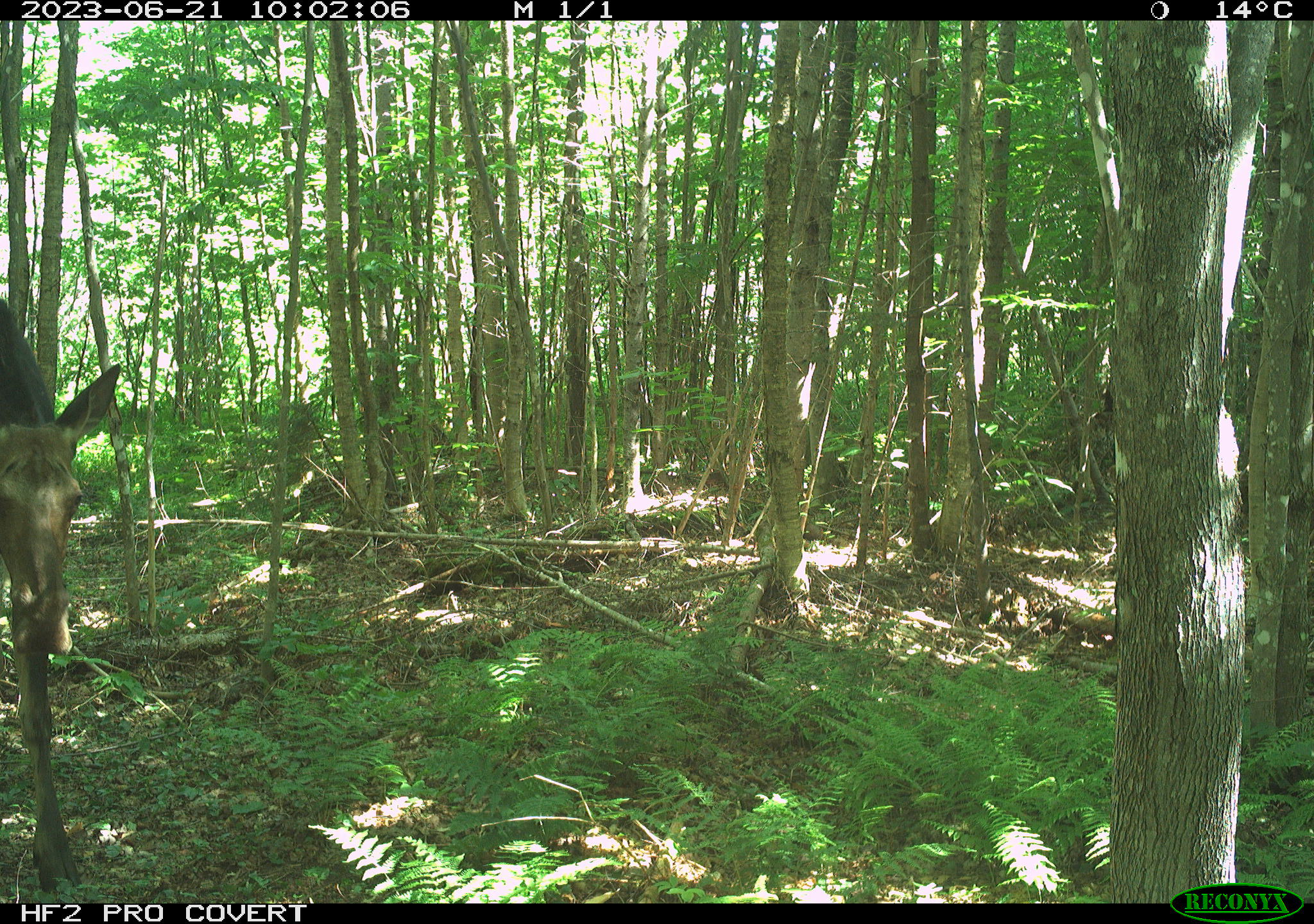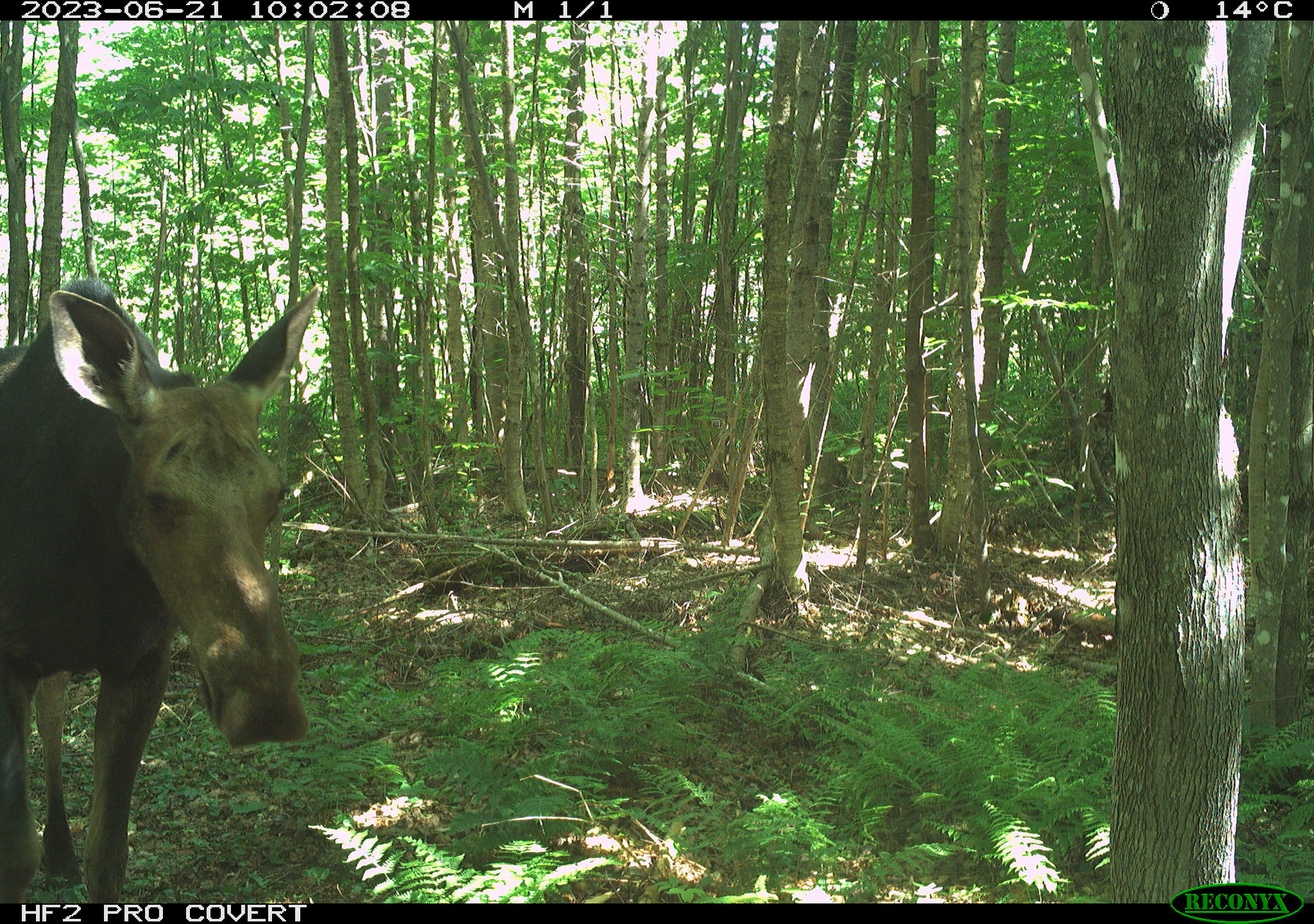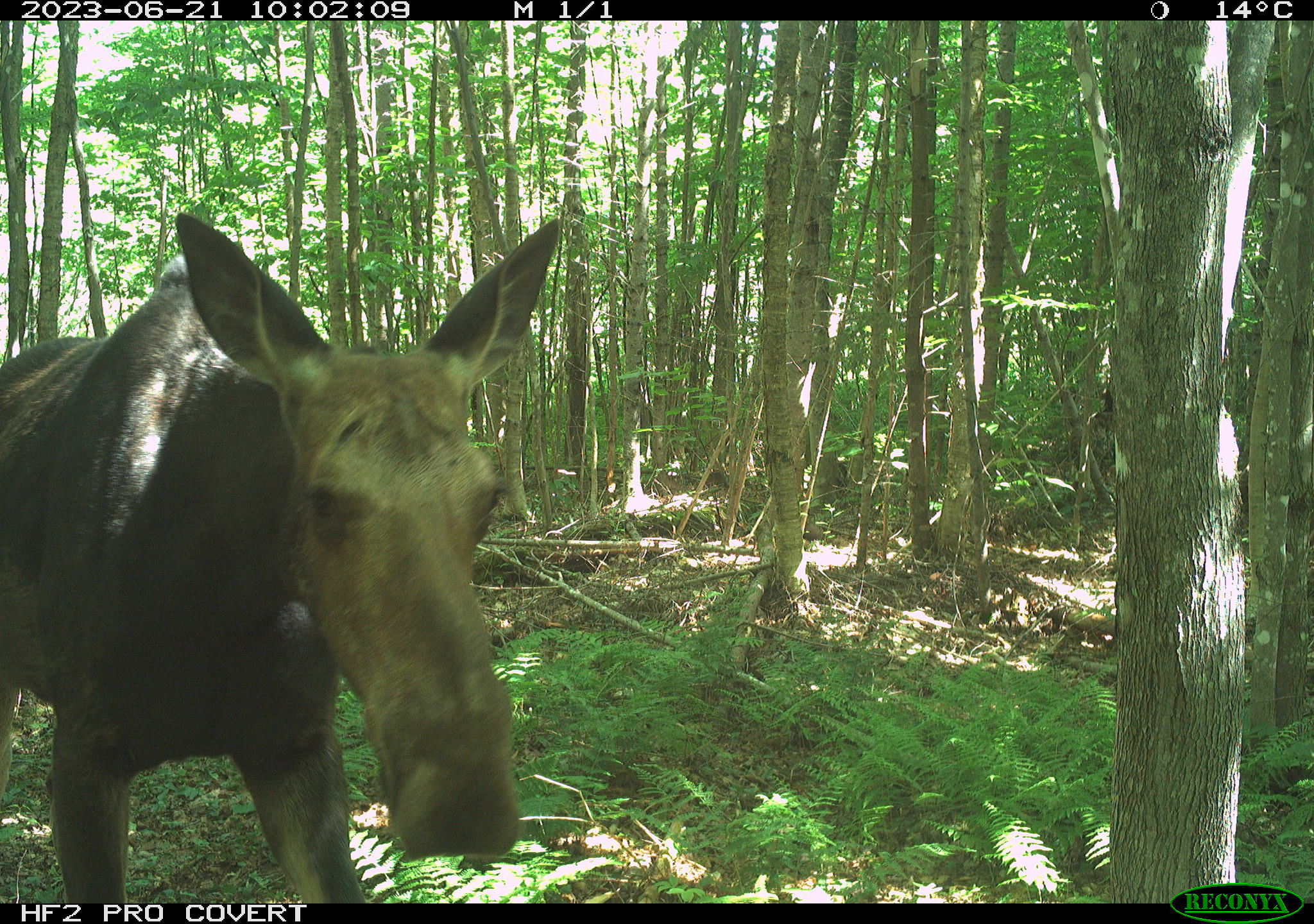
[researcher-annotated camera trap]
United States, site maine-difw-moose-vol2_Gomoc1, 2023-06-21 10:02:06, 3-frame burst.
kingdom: Animalia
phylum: Chordata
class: Mammalia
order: Artiodactyla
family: Cervidae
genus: Alces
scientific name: Alces alces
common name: moose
Moose (Alces alces).